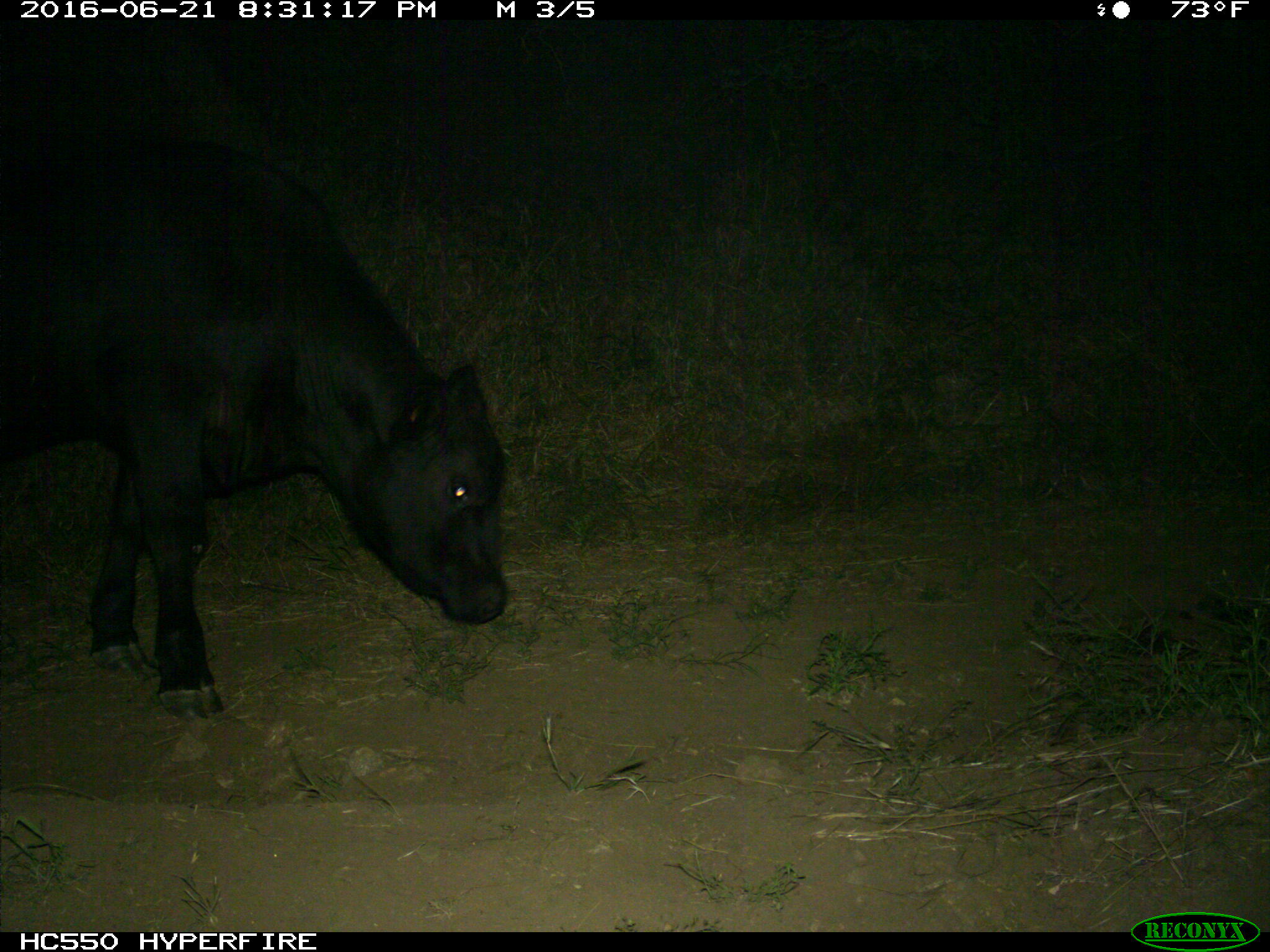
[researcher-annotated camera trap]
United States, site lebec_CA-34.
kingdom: Animalia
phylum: Chordata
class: Mammalia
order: Artiodactyla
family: Bovidae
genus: Bos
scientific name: Bos taurus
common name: domestic cow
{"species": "Bos taurus (domestic cow)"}